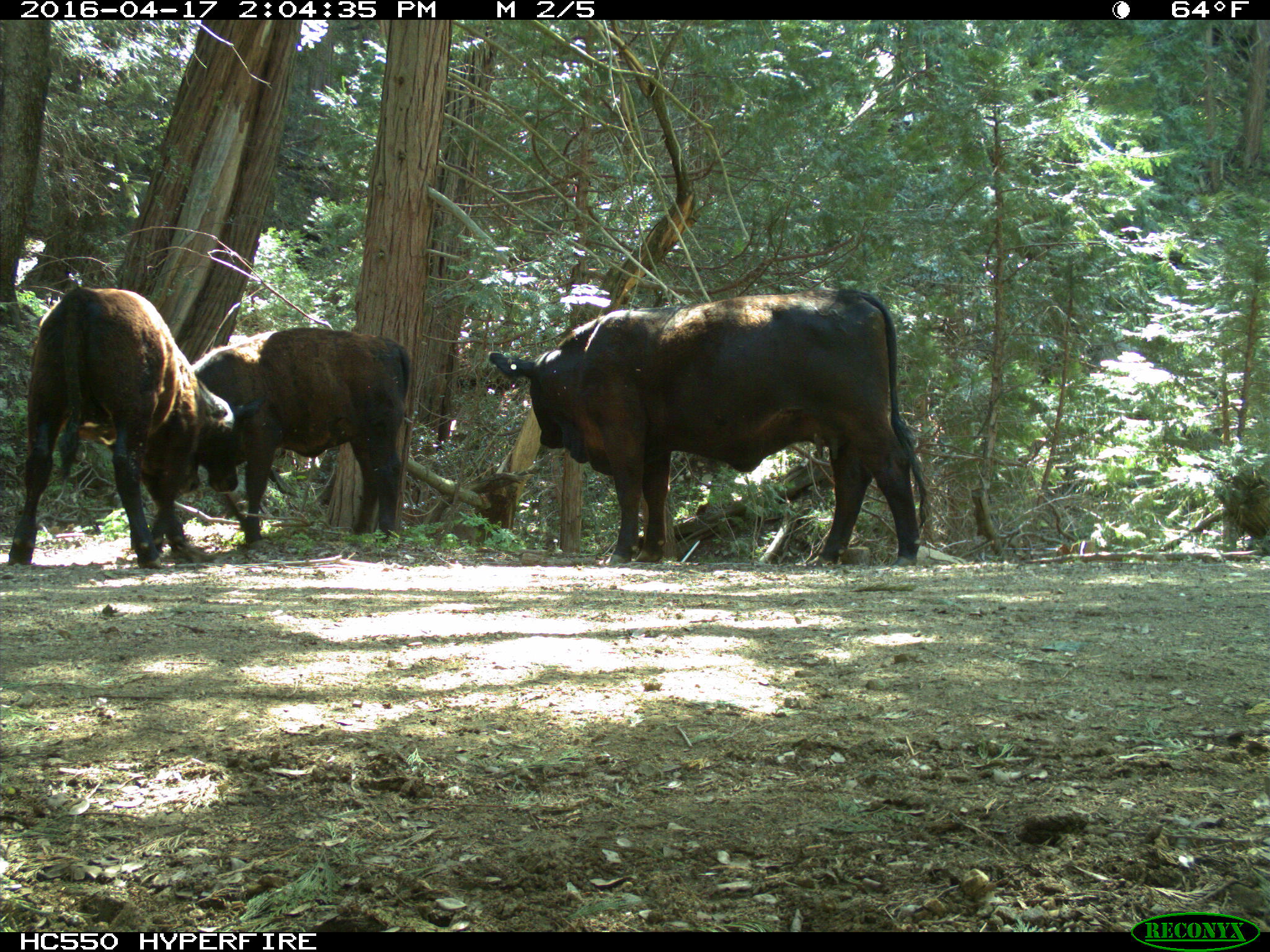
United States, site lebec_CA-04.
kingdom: Animalia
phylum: Chordata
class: Mammalia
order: Artiodactyla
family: Bovidae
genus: Bos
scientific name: Bos taurus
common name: domestic cow